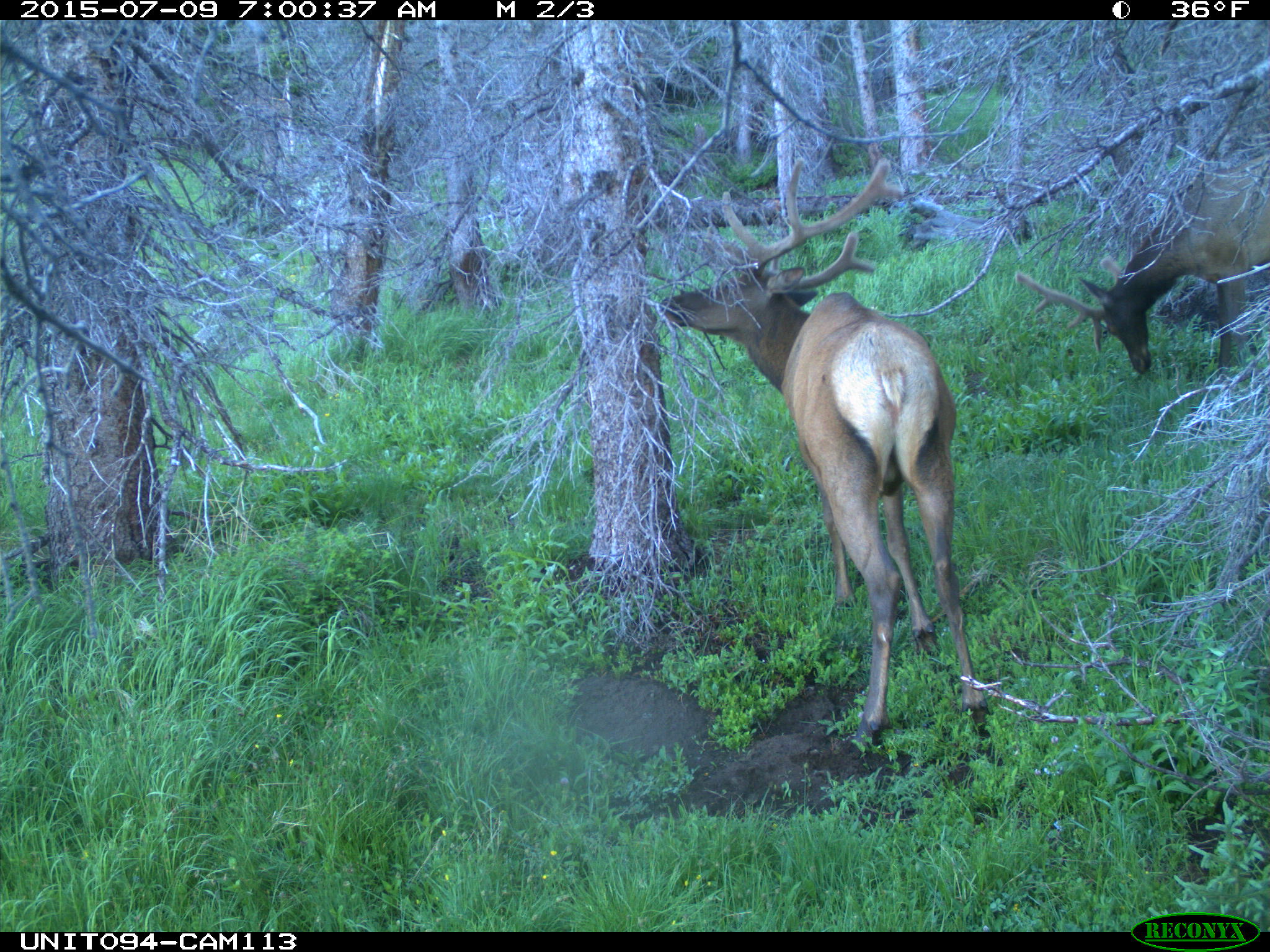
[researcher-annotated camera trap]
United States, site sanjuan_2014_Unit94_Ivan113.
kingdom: Animalia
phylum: Chordata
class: Mammalia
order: Artiodactyla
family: Cervidae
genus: Cervus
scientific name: Cervus elaphus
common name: red deer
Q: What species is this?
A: Cervus elaphus (red deer).